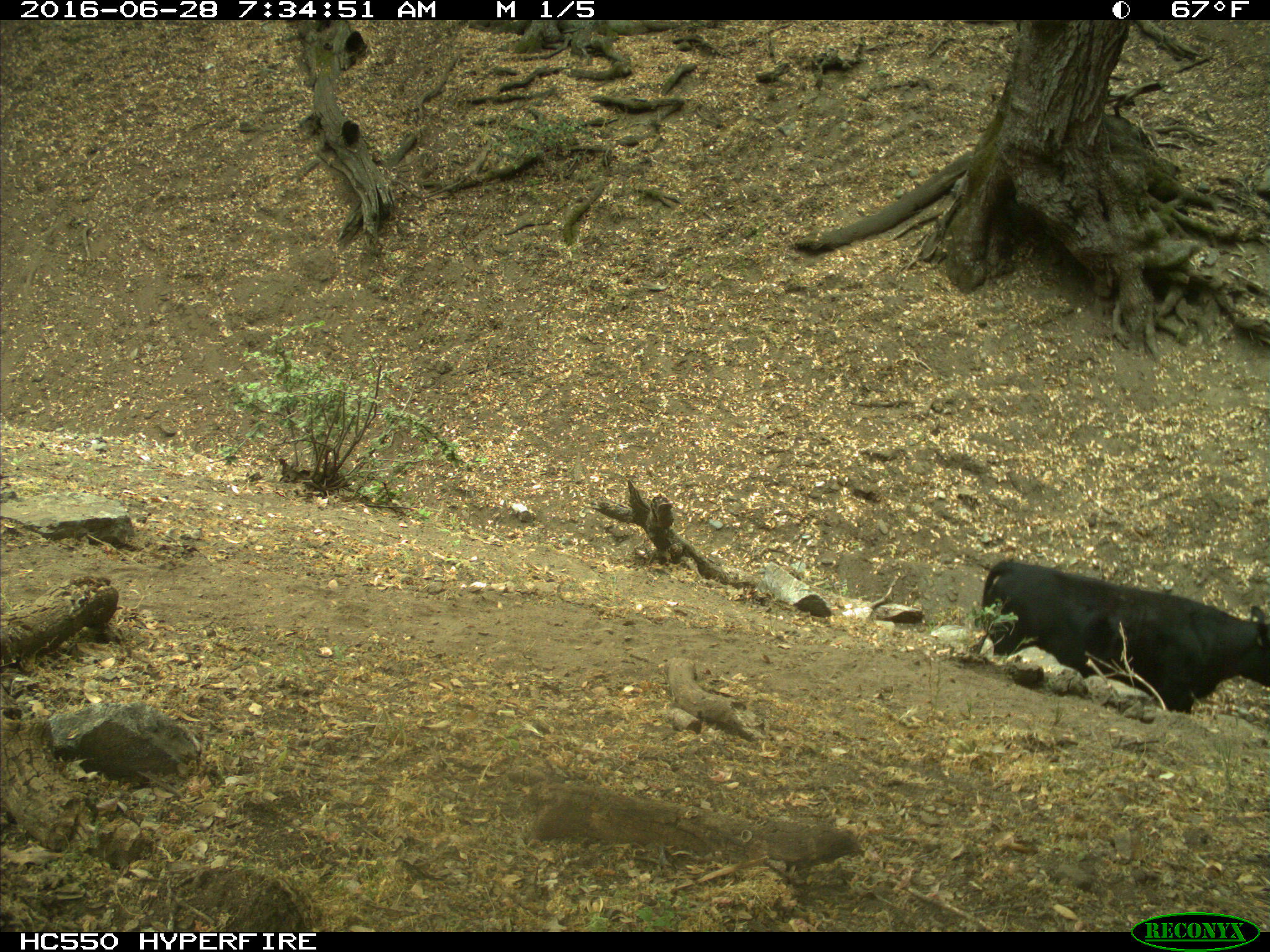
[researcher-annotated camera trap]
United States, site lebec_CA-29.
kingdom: Animalia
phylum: Chordata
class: Mammalia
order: Artiodactyla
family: Bovidae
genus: Bos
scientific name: Bos taurus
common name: domestic cow